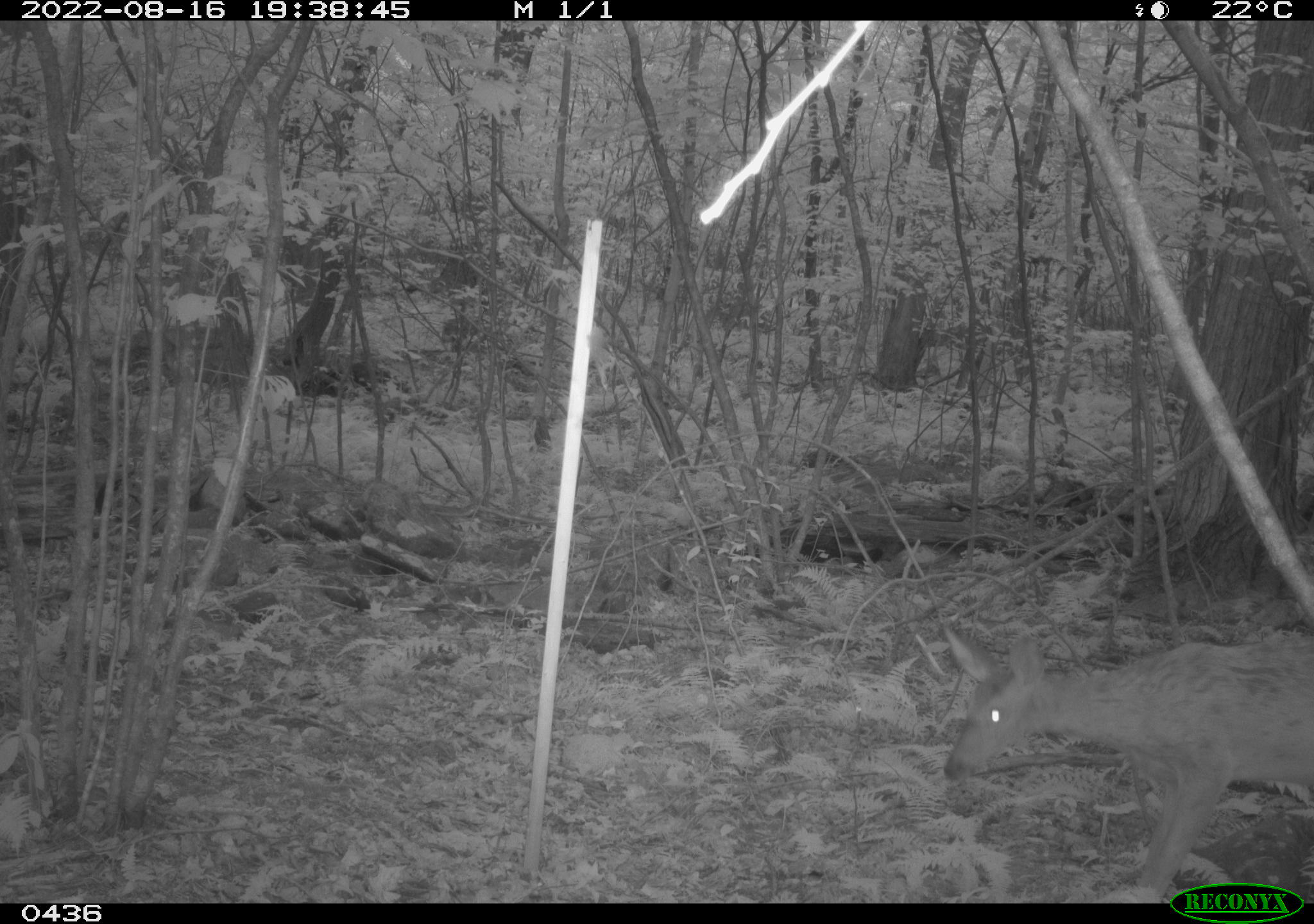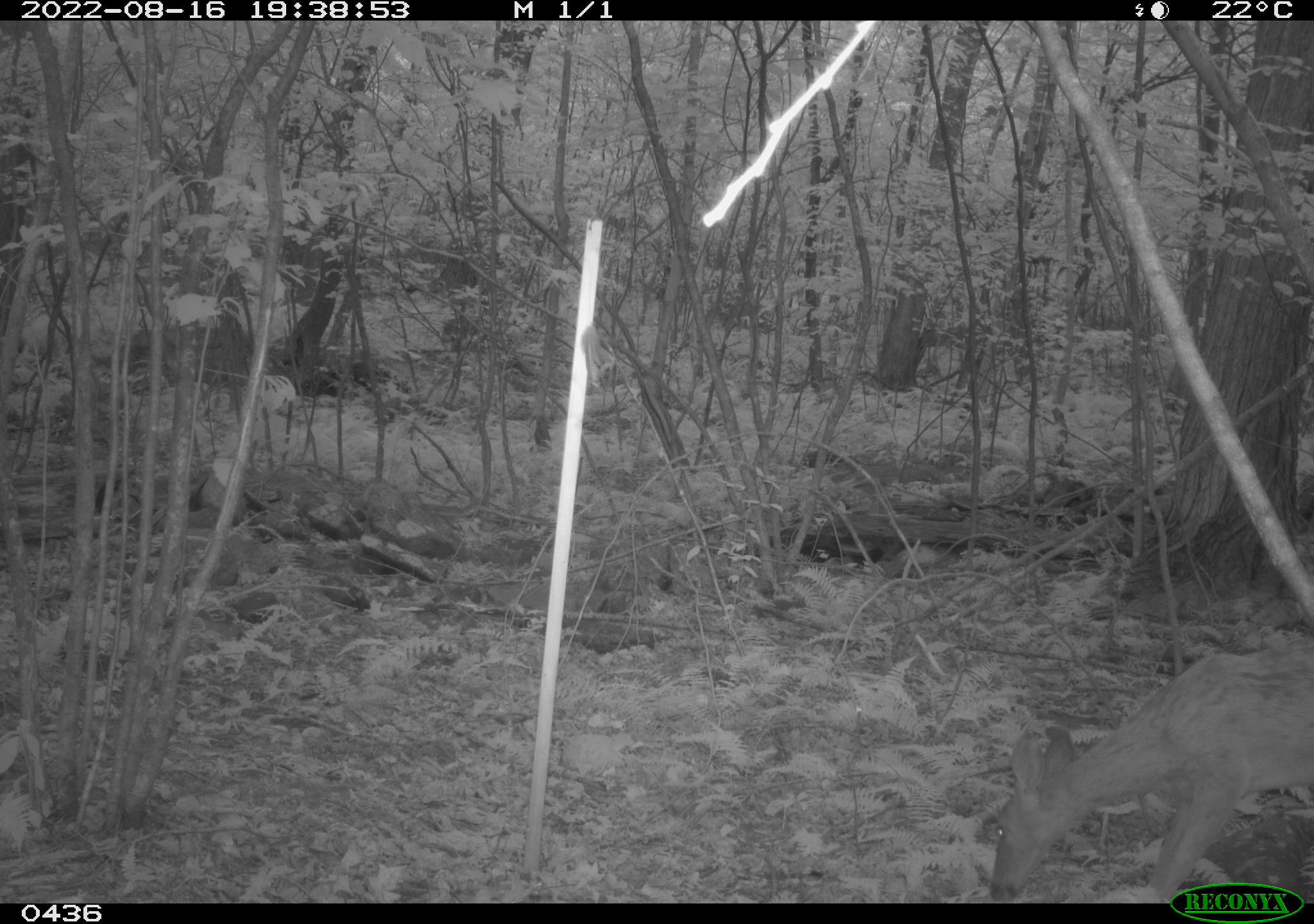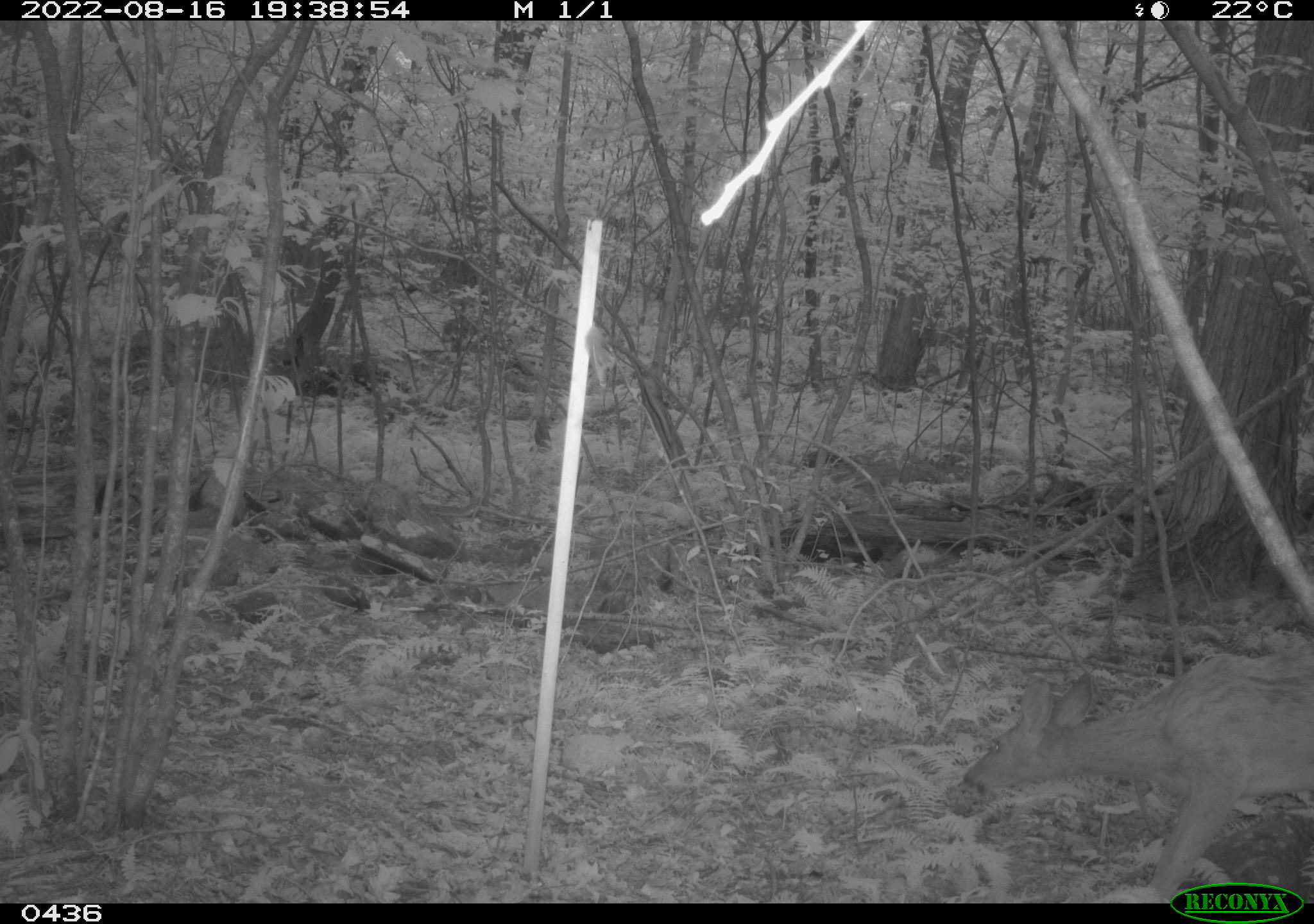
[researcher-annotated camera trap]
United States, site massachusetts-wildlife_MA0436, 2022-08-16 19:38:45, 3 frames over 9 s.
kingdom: Animalia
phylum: Chordata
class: Mammalia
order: Artiodactyla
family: Cervidae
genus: Odocoileus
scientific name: Odocoileus virginianus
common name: white-tailed deer